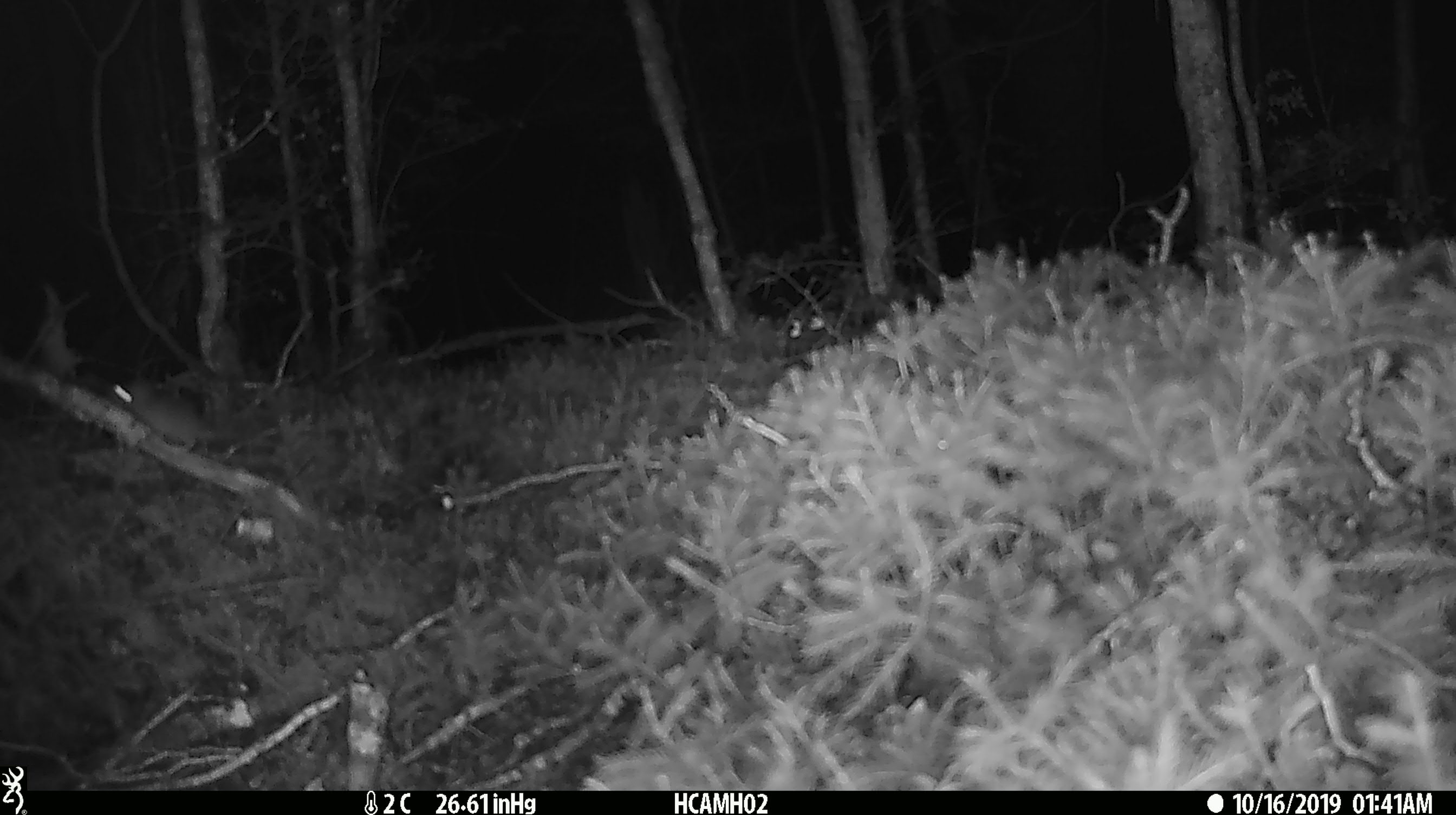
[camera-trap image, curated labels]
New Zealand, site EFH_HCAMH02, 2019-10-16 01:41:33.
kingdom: Animalia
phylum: Chordata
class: Mammalia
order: Rodentia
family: Muridae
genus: Mus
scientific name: Mus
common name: mouse